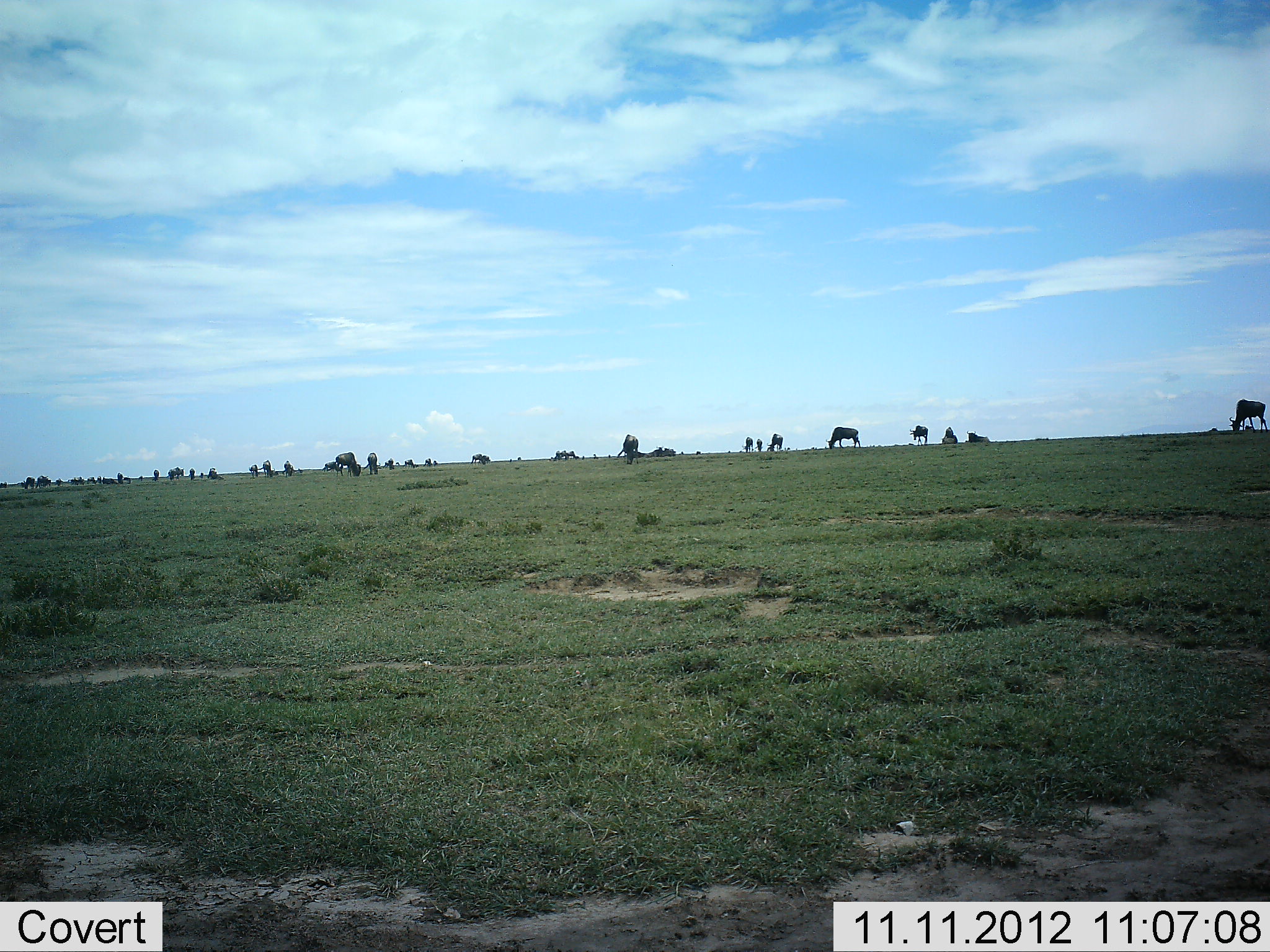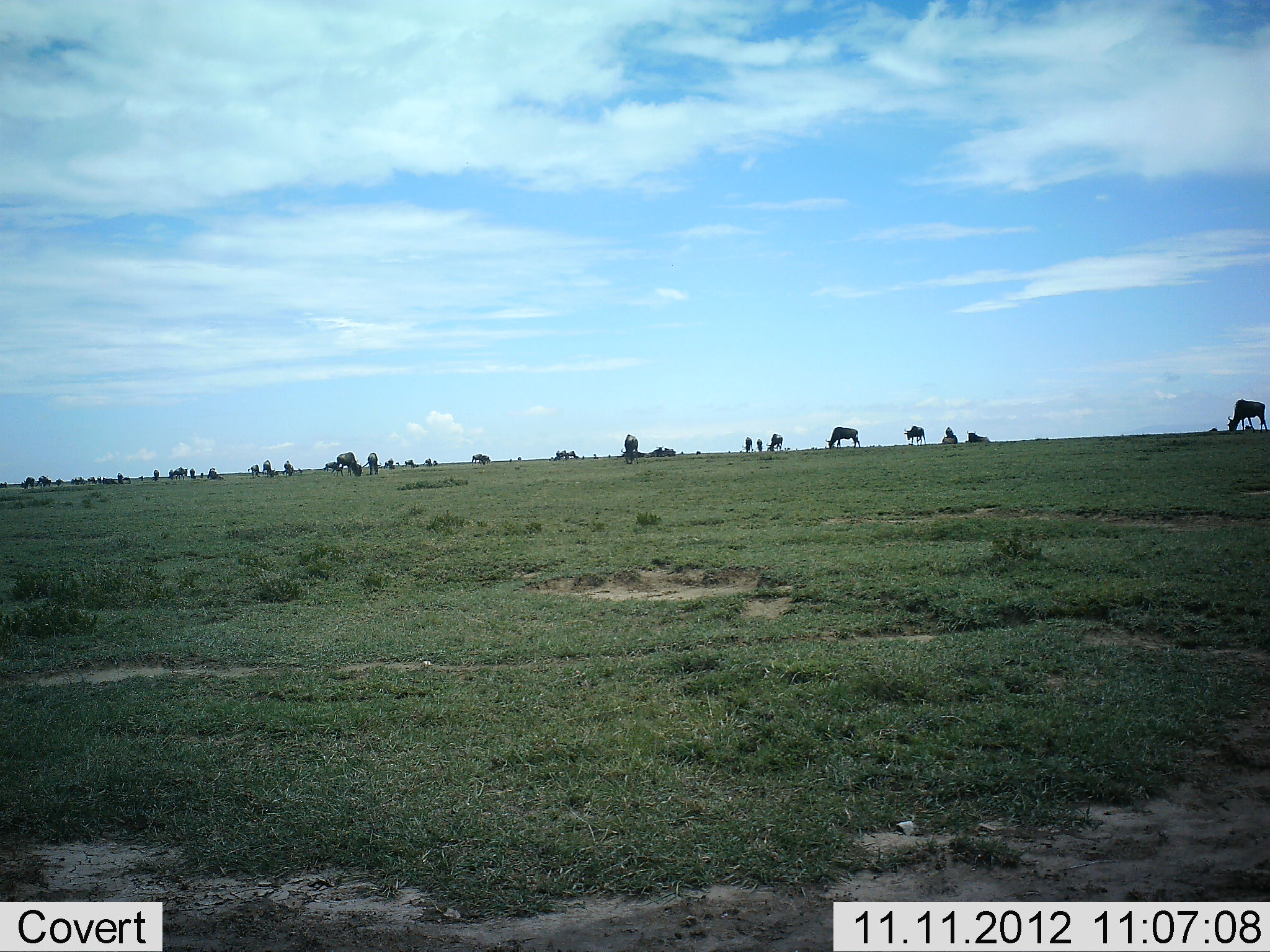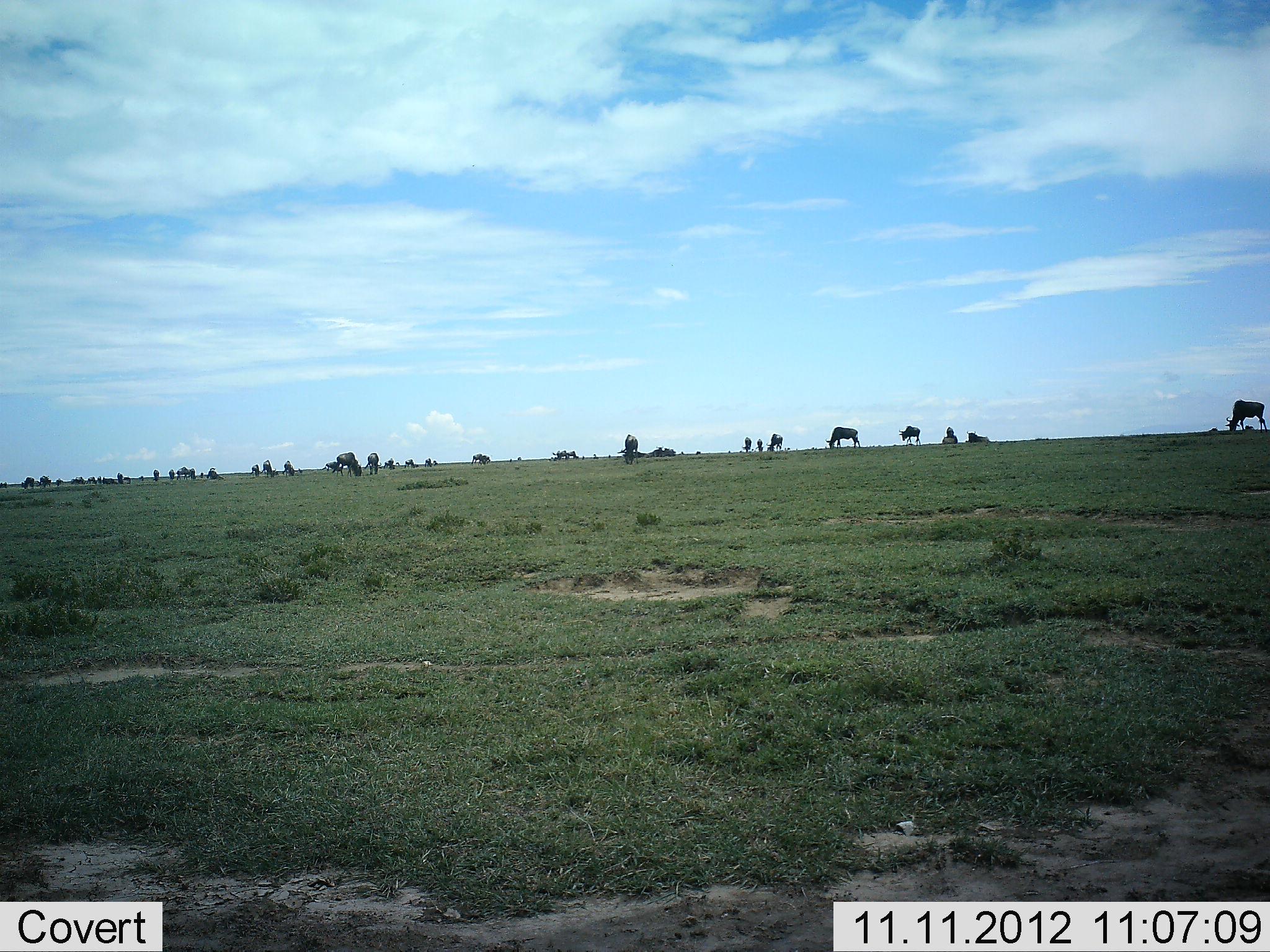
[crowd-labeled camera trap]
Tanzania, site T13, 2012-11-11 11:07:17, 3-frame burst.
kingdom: Animalia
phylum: Chordata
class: Mammalia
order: Artiodactyla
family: Bovidae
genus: Connochaetes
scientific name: Connochaetes taurinus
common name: blue wildebeest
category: wildebeest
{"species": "wildebeest (blue wildebeest) (Connochaetes taurinus)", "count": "11-50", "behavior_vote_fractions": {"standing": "70%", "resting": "0%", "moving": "30%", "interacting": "0%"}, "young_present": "0%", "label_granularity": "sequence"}